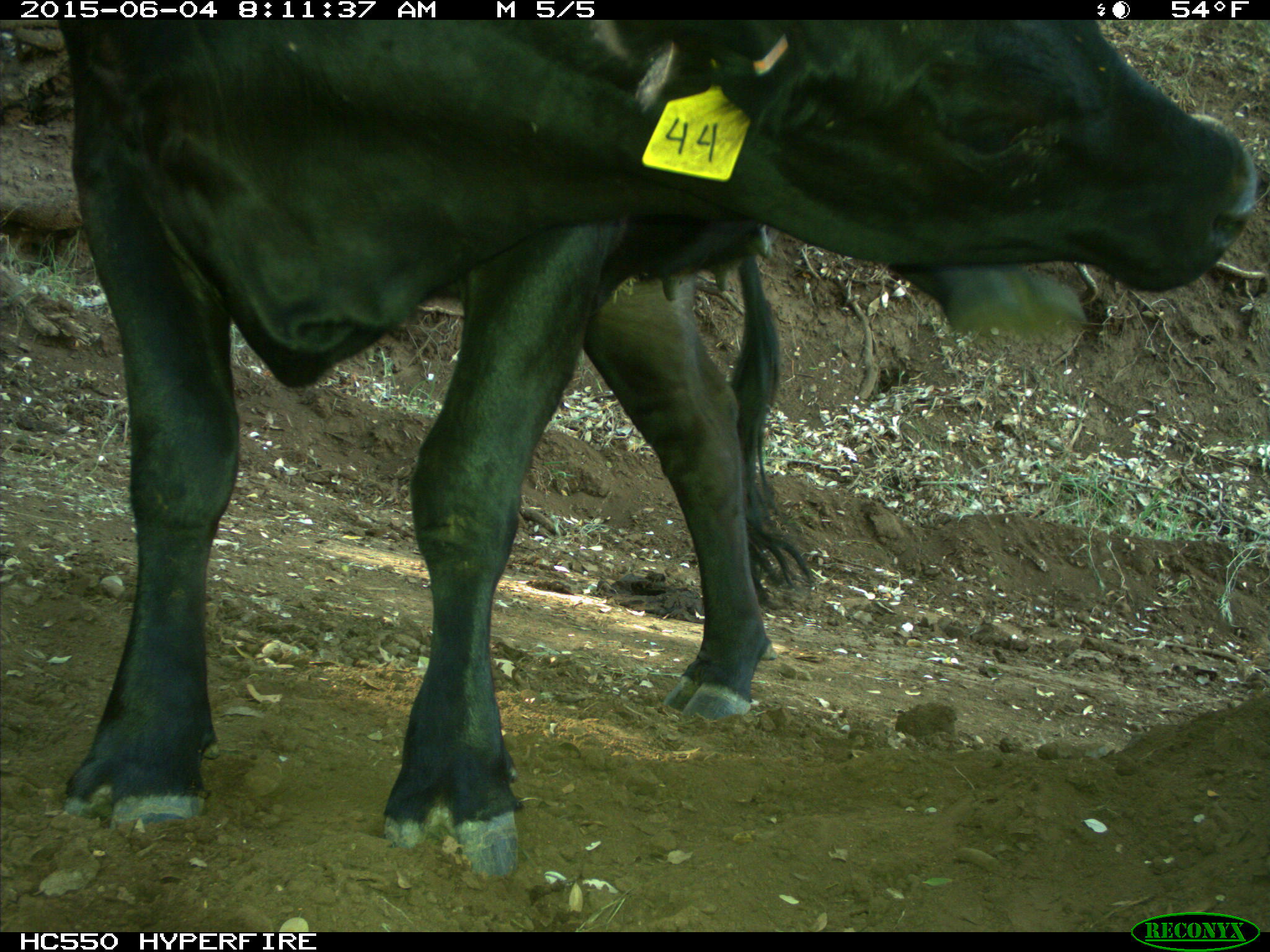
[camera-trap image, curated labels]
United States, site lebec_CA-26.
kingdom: Animalia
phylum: Chordata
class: Mammalia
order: Artiodactyla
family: Bovidae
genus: Bos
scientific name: Bos taurus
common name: domestic cow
Bos taurus (domestic cow).